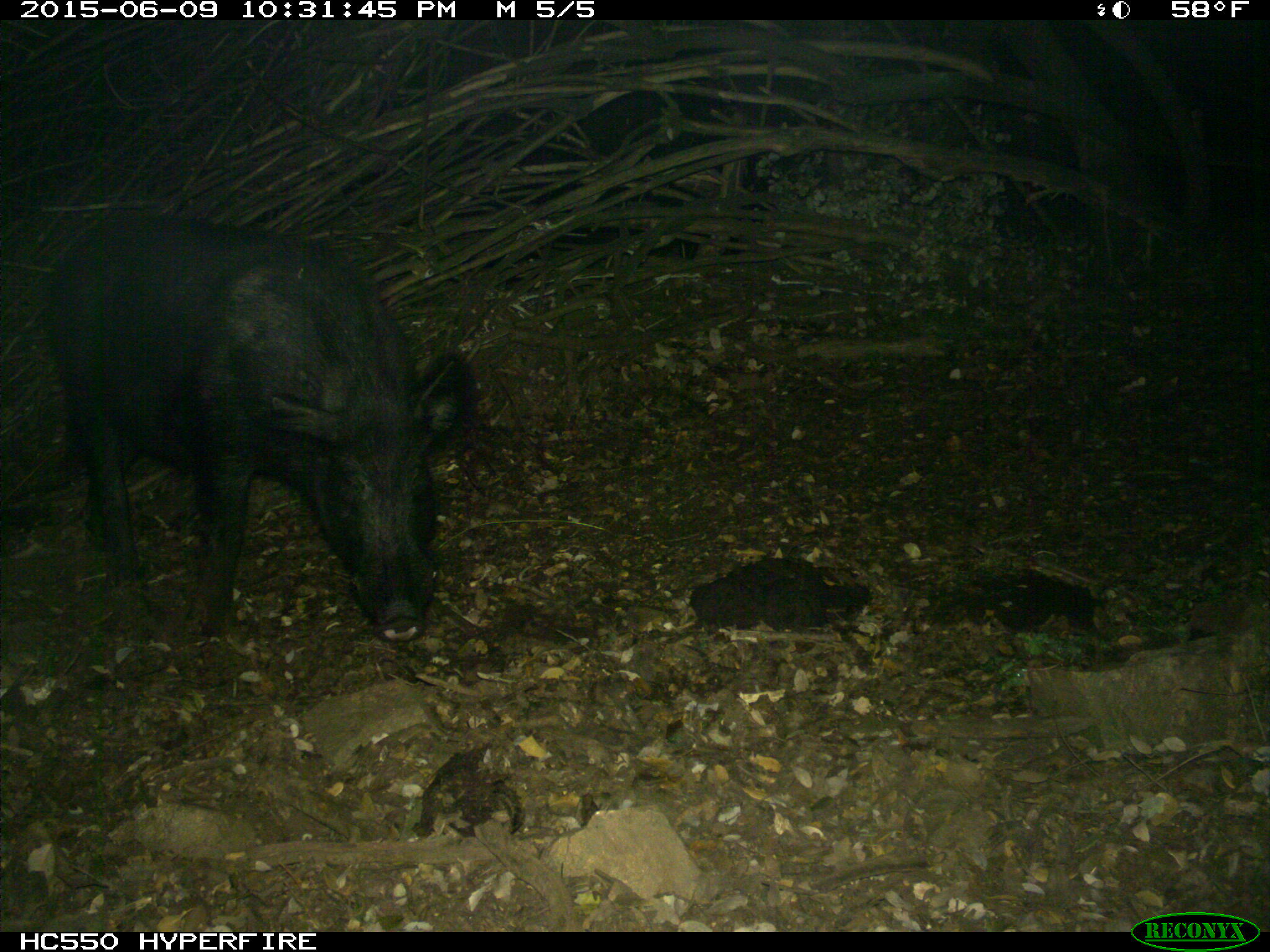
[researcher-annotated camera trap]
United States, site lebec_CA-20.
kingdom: Animalia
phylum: Chordata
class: Mammalia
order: Artiodactyla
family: Suidae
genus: Sus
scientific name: Sus scrofa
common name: wild boar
Sus scrofa (wild boar).